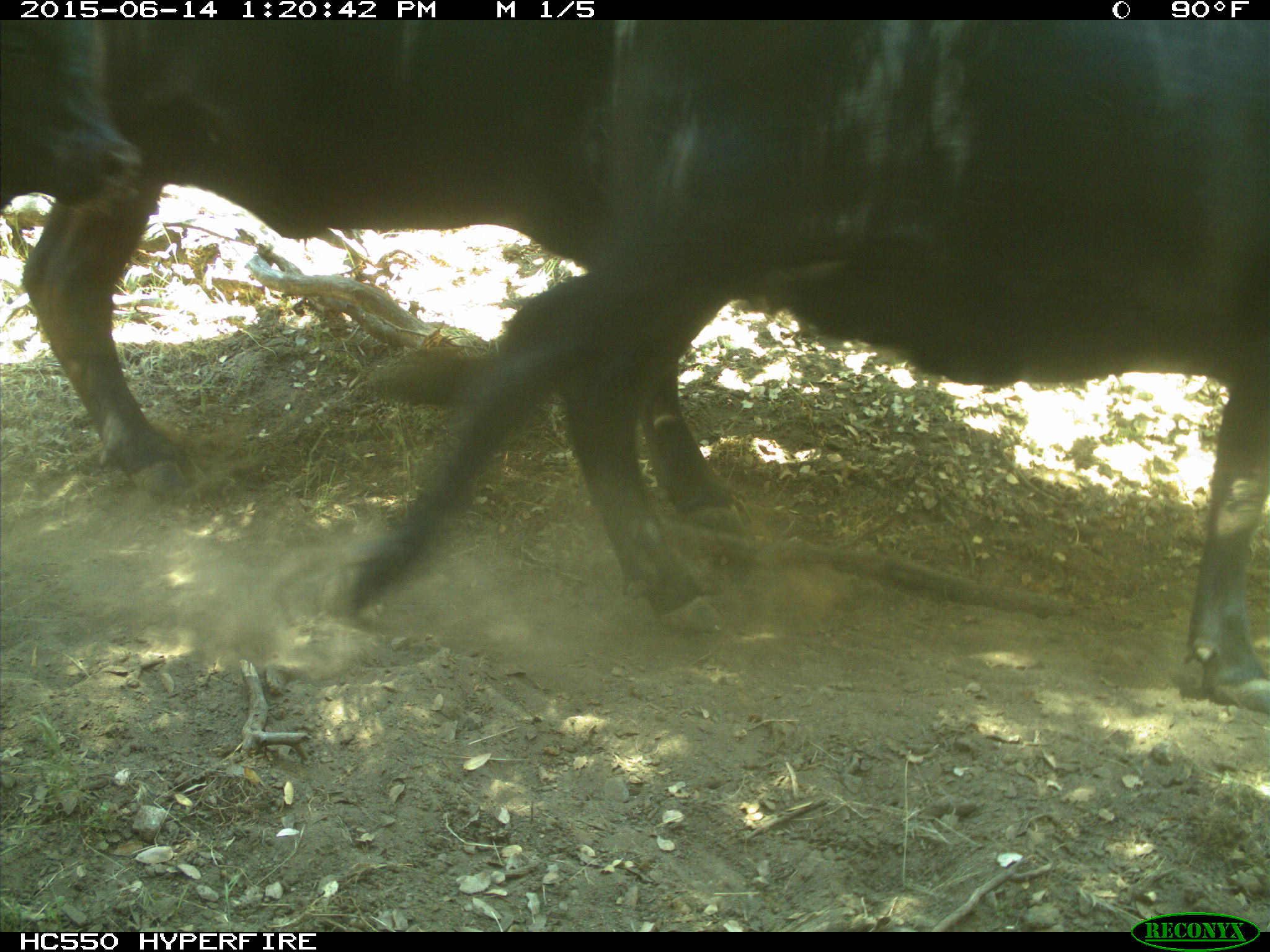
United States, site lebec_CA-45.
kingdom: Animalia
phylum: Chordata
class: Mammalia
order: Artiodactyla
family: Bovidae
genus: Bos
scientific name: Bos taurus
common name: domestic cow